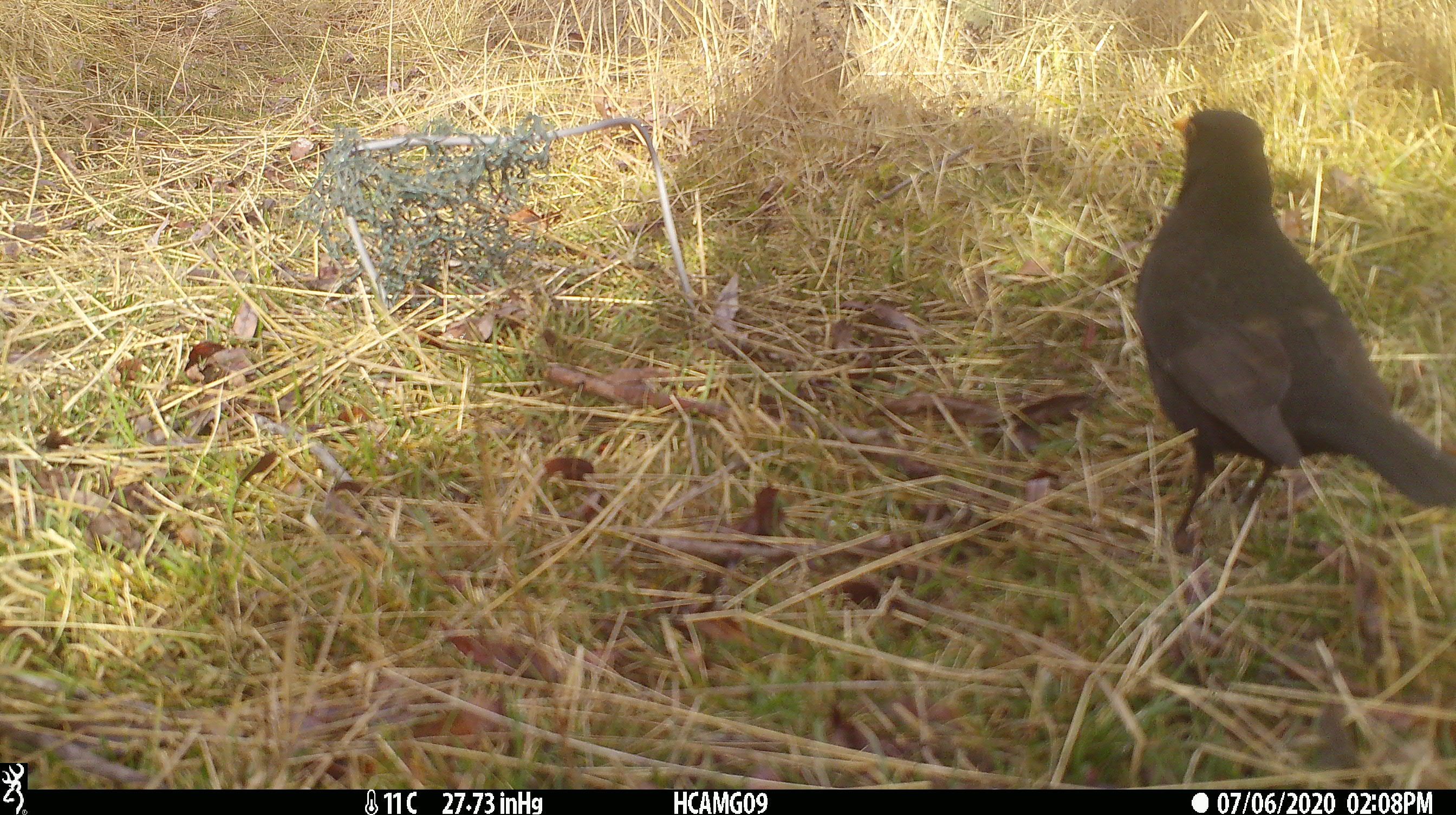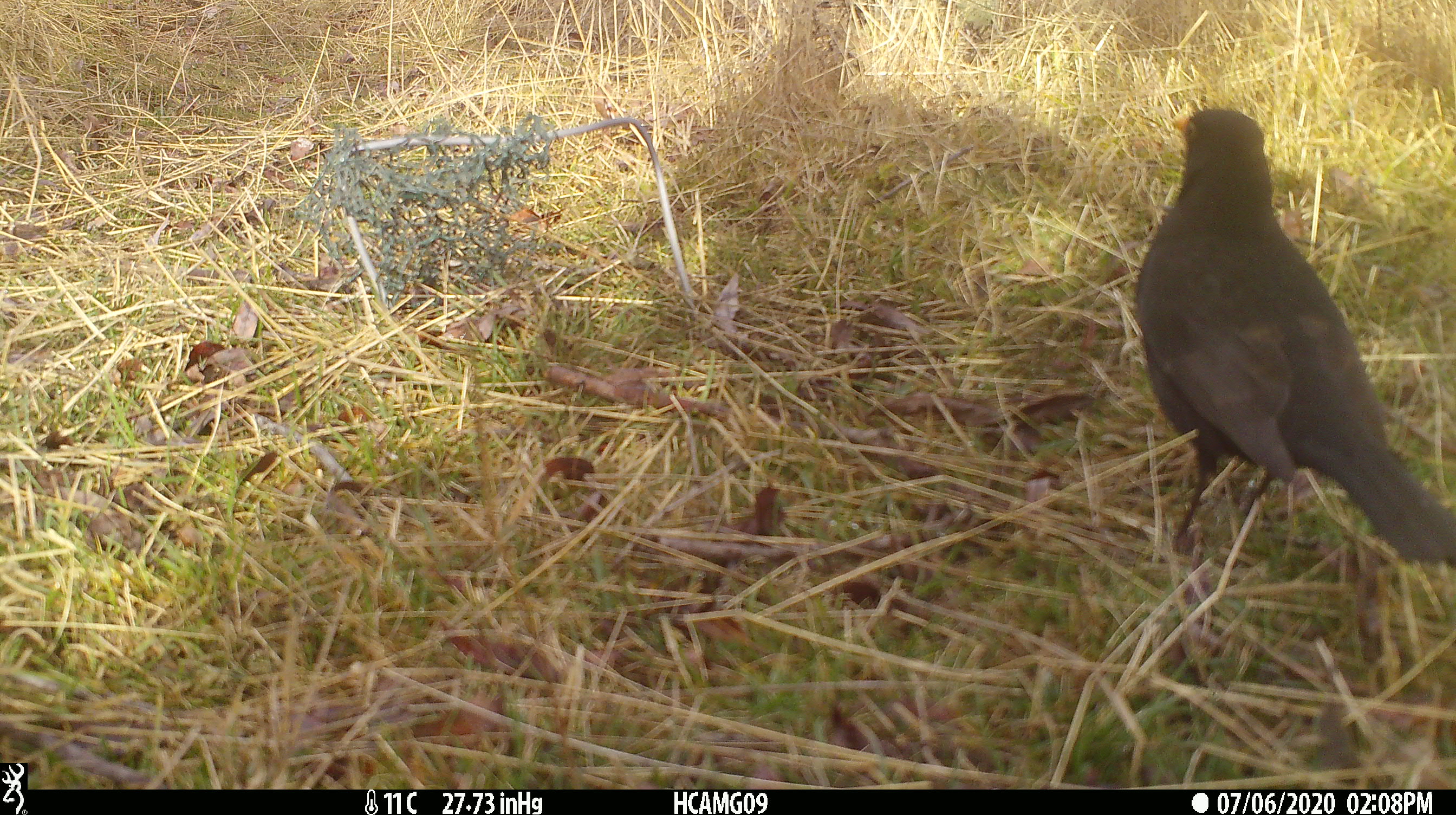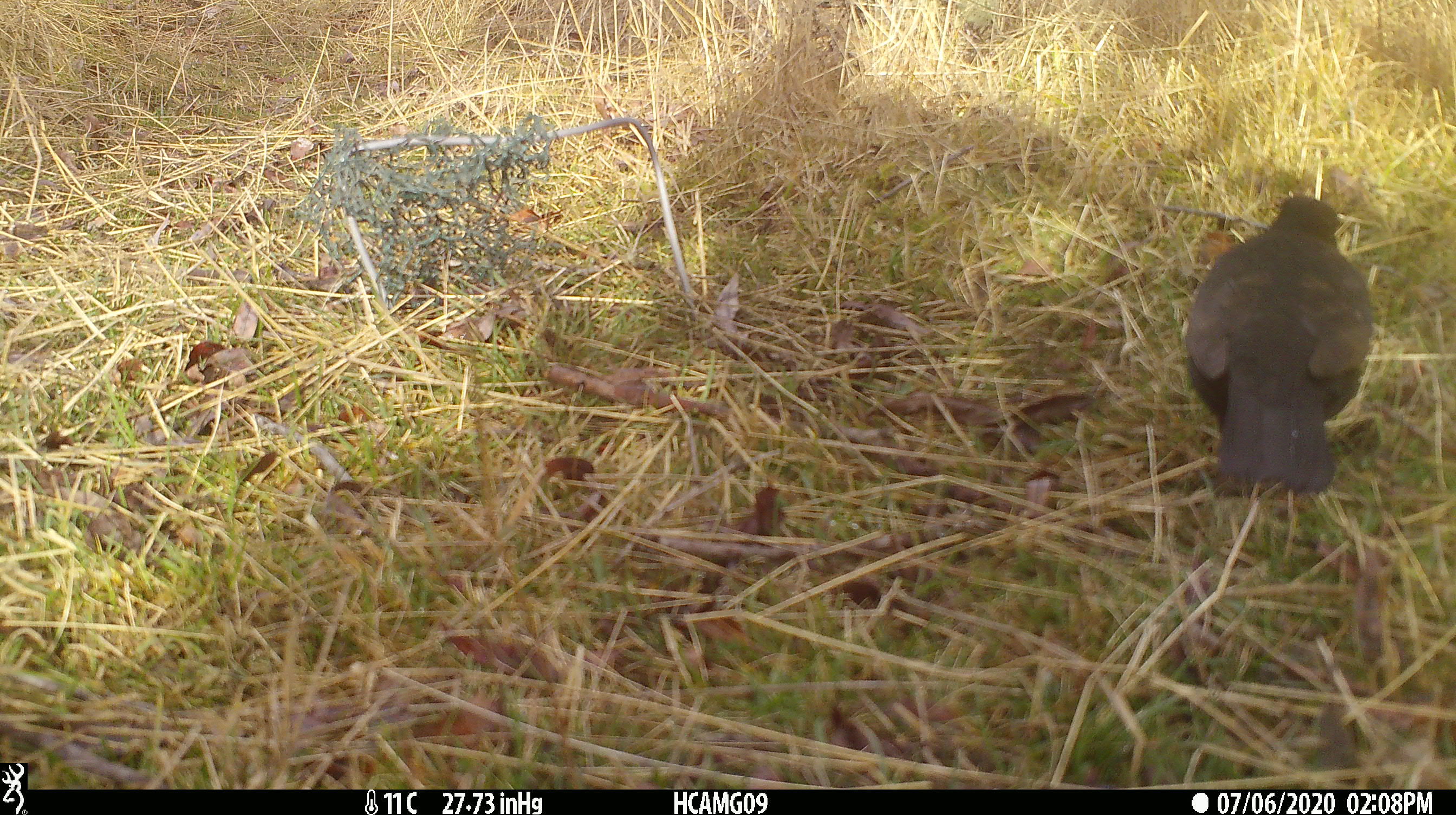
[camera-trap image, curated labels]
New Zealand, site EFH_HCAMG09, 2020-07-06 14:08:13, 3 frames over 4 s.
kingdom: Animalia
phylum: Chordata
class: Aves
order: Passeriformes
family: Turdidae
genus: Turdus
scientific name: Turdus merula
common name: eurasian blackbird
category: blackbird